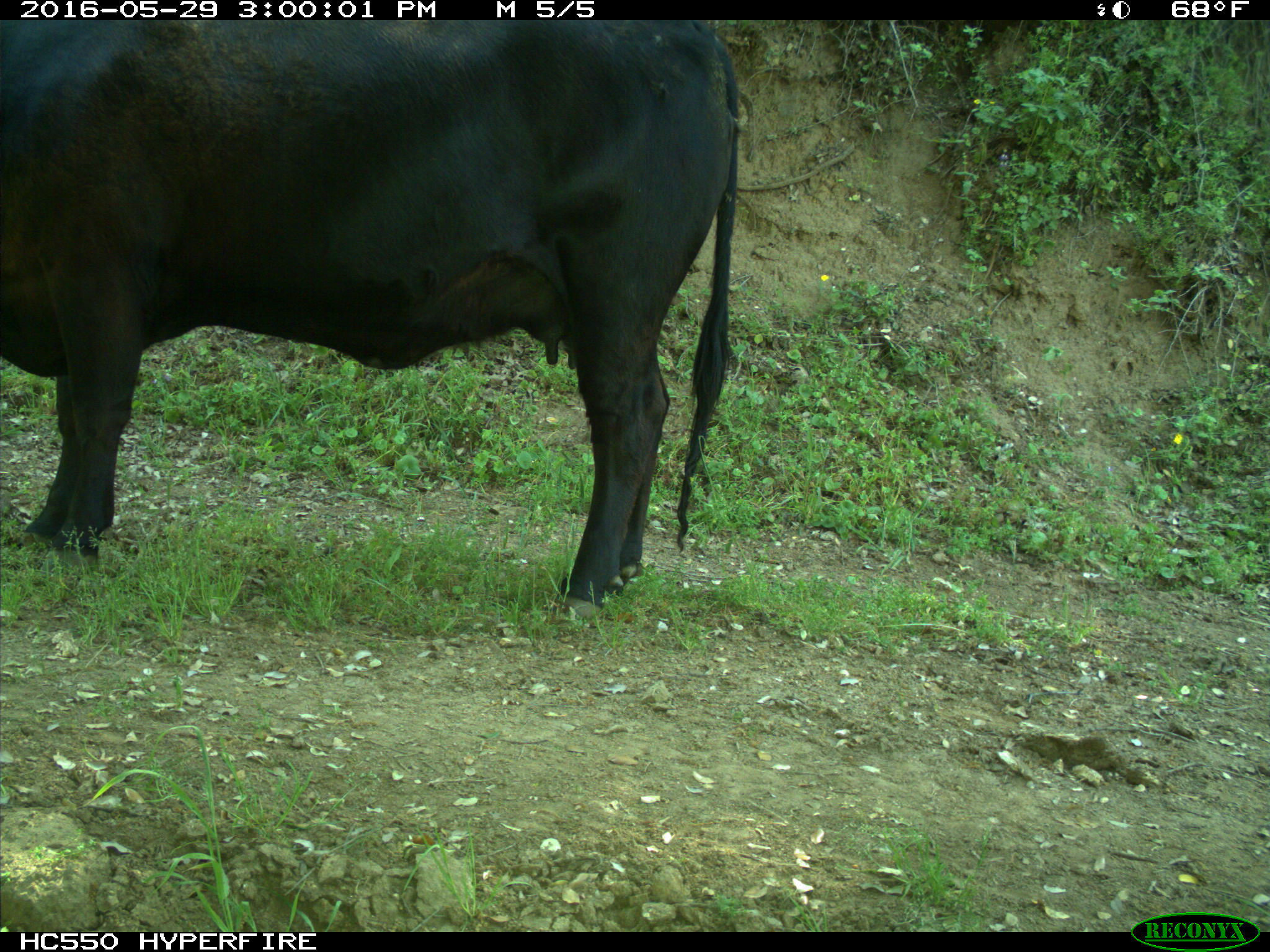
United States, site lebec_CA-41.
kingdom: Animalia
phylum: Chordata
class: Mammalia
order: Artiodactyla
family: Bovidae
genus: Bos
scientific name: Bos taurus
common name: domestic cow